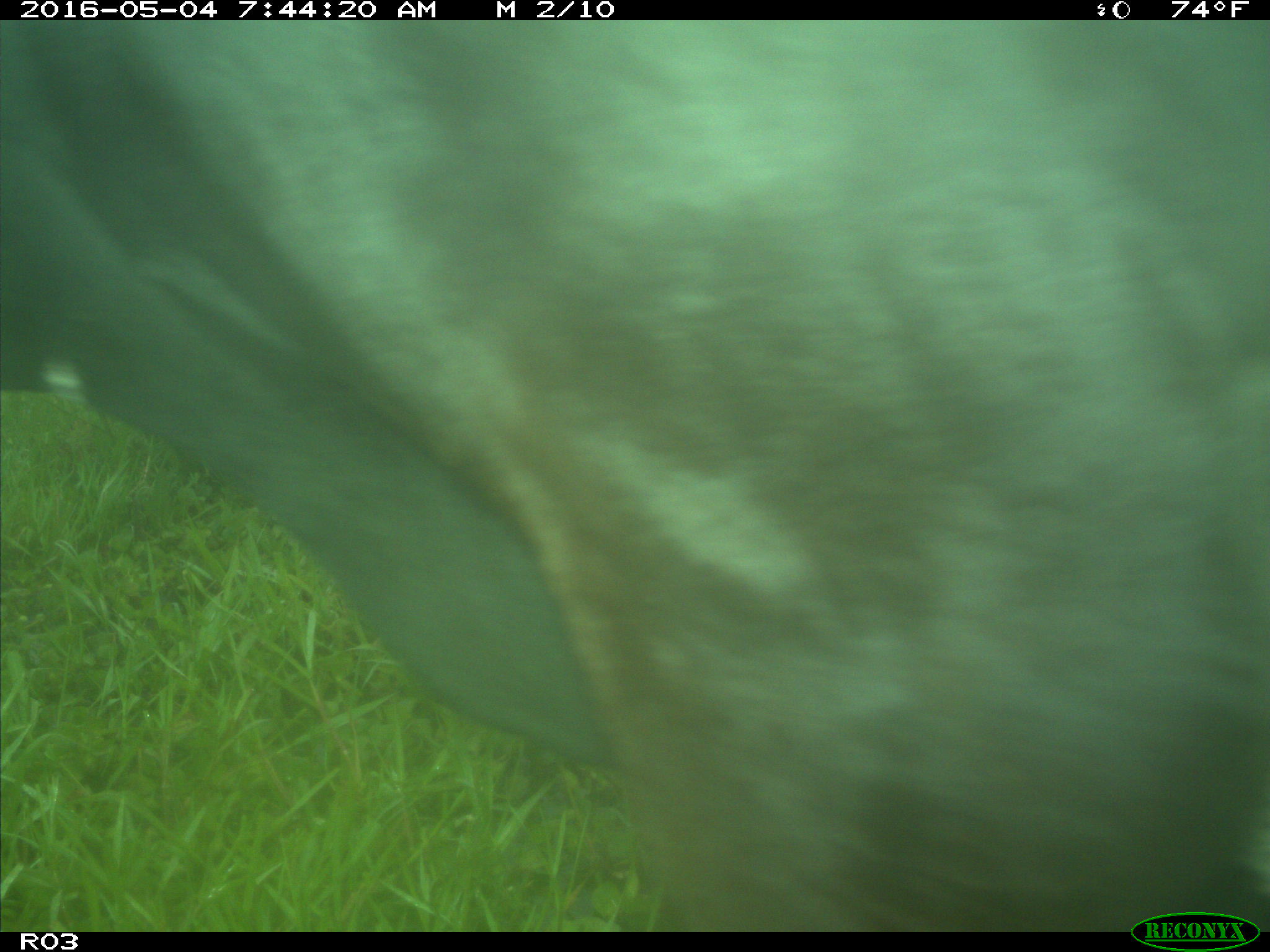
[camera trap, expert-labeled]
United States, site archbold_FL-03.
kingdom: Animalia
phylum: Chordata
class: Mammalia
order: Artiodactyla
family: Bovidae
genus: Bos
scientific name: Bos taurus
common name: domestic cow